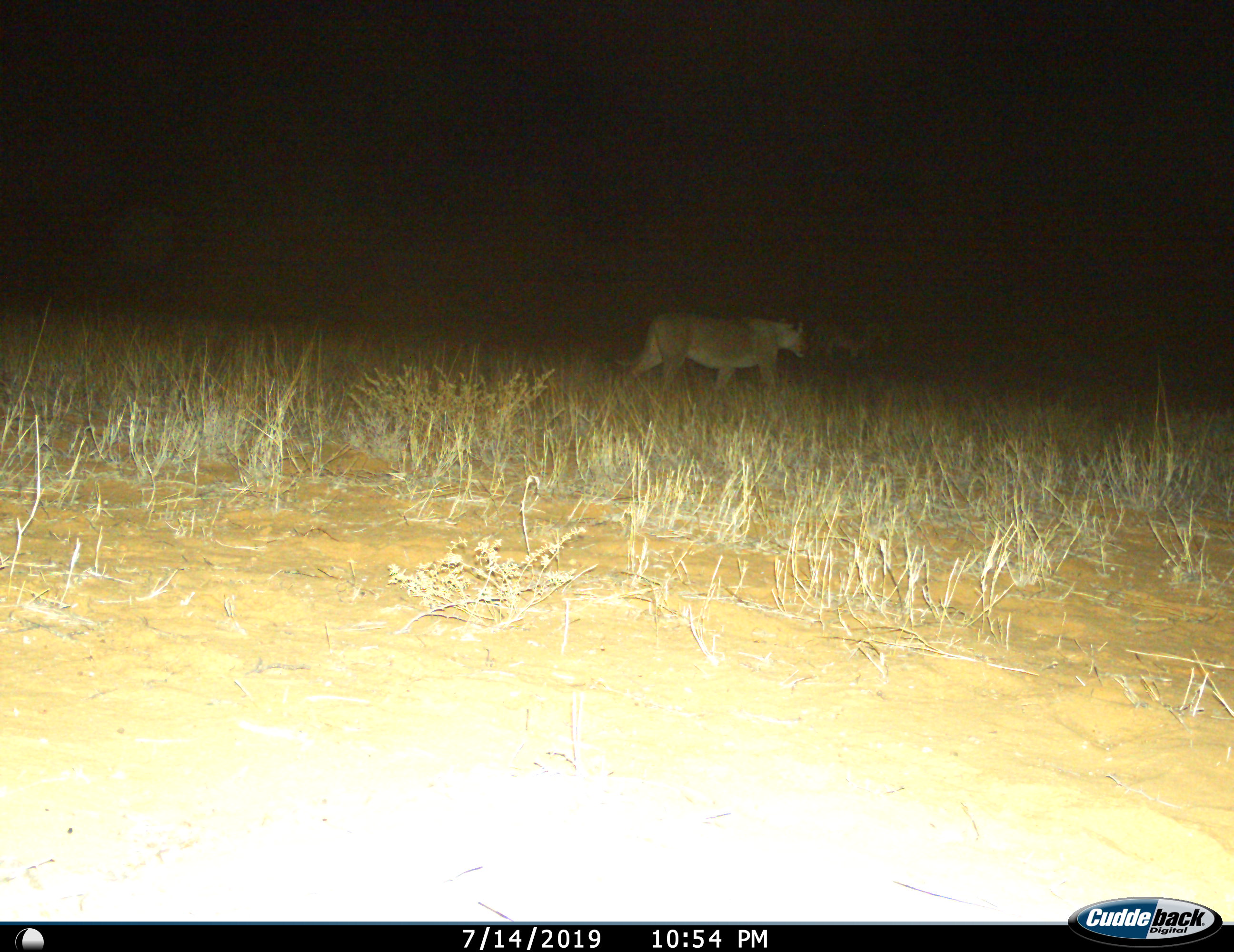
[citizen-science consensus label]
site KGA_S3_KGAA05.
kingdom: Animalia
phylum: Chordata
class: Mammalia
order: Carnivora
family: Felidae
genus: Panthera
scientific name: Panthera leo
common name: lion female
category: lionfemale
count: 2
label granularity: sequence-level